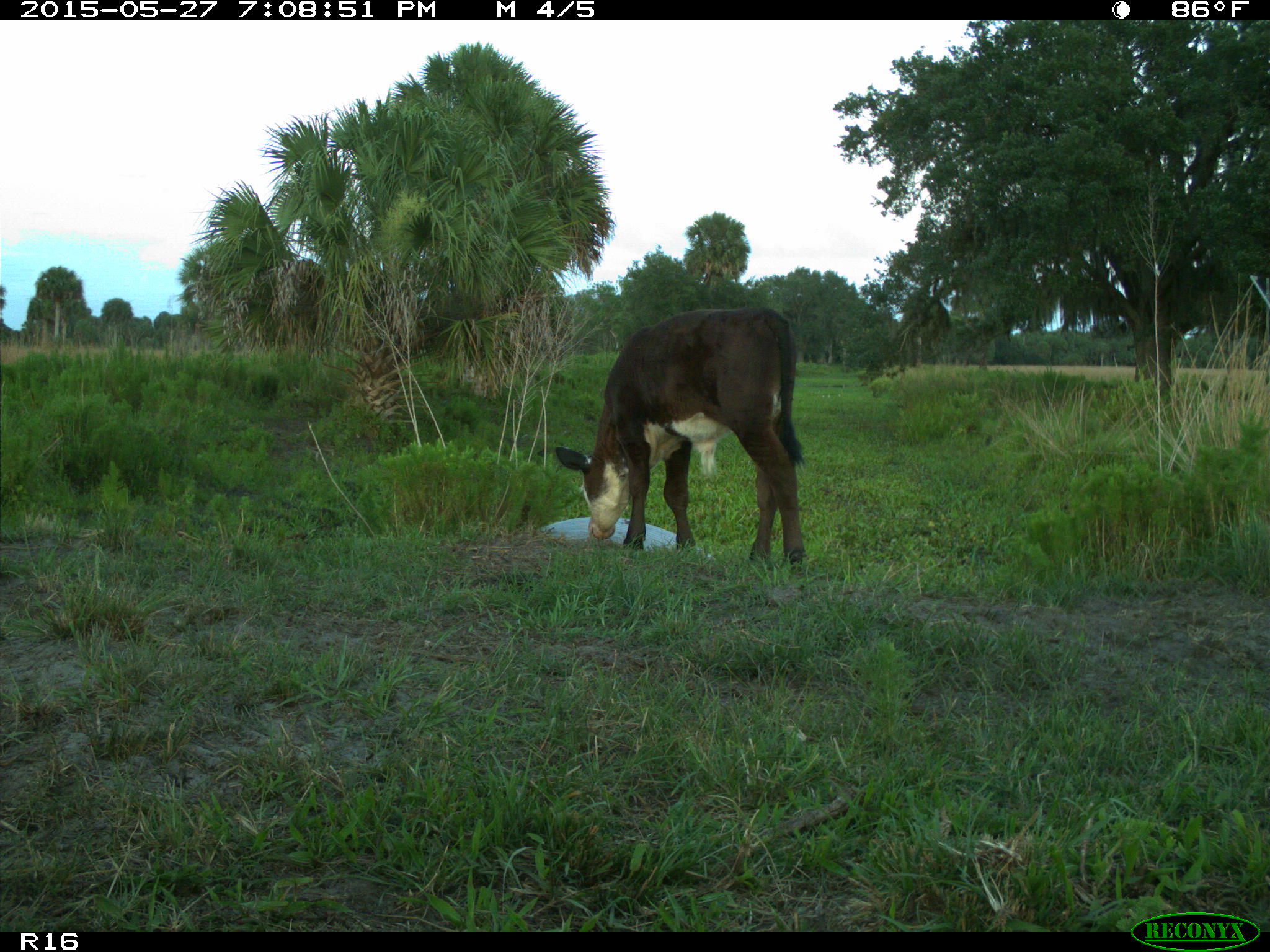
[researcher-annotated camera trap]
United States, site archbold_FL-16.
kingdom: Animalia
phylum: Chordata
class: Mammalia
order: Artiodactyla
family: Bovidae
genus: Bos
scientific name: Bos taurus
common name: domestic cow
Bos taurus (domestic cow).